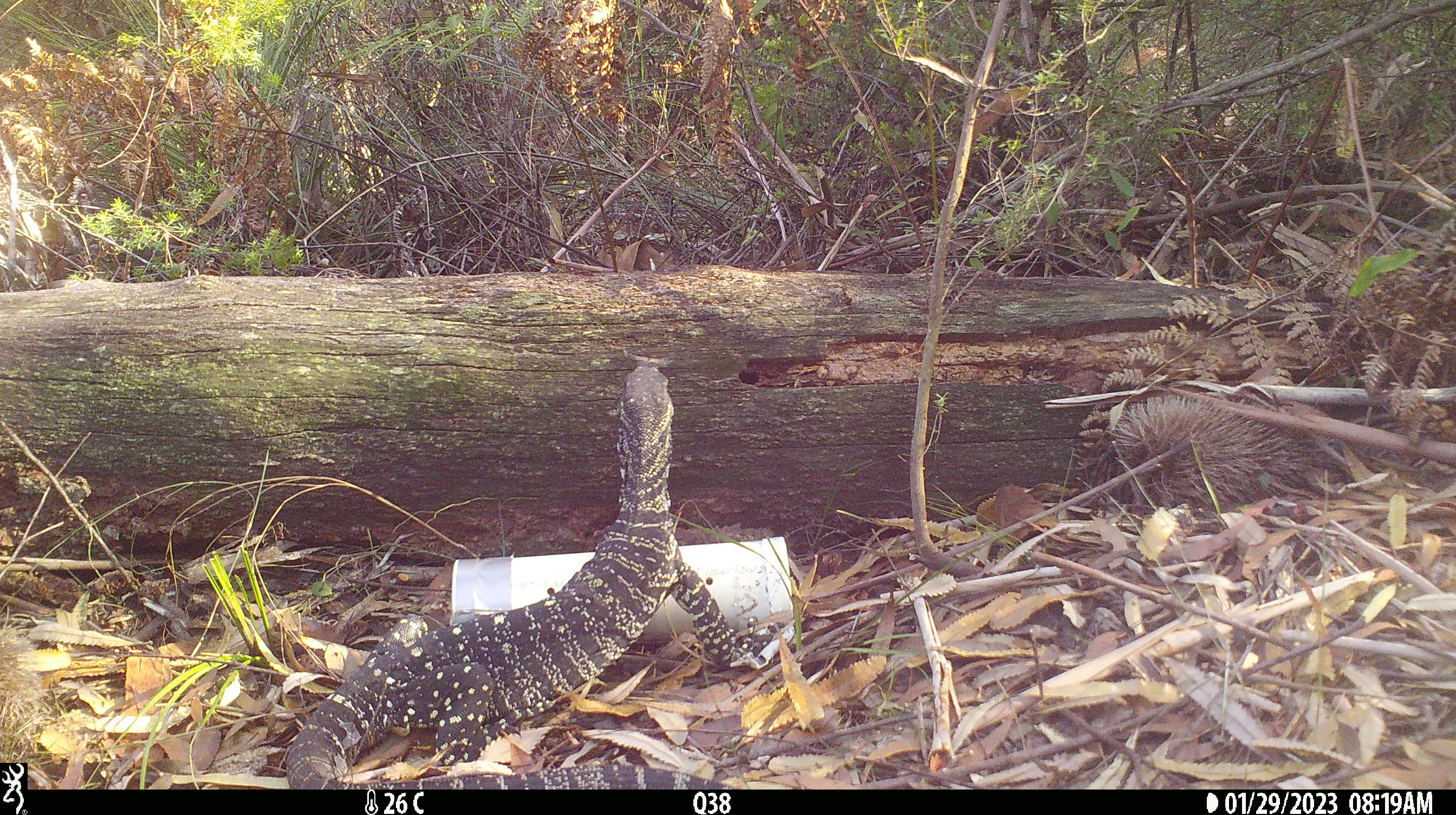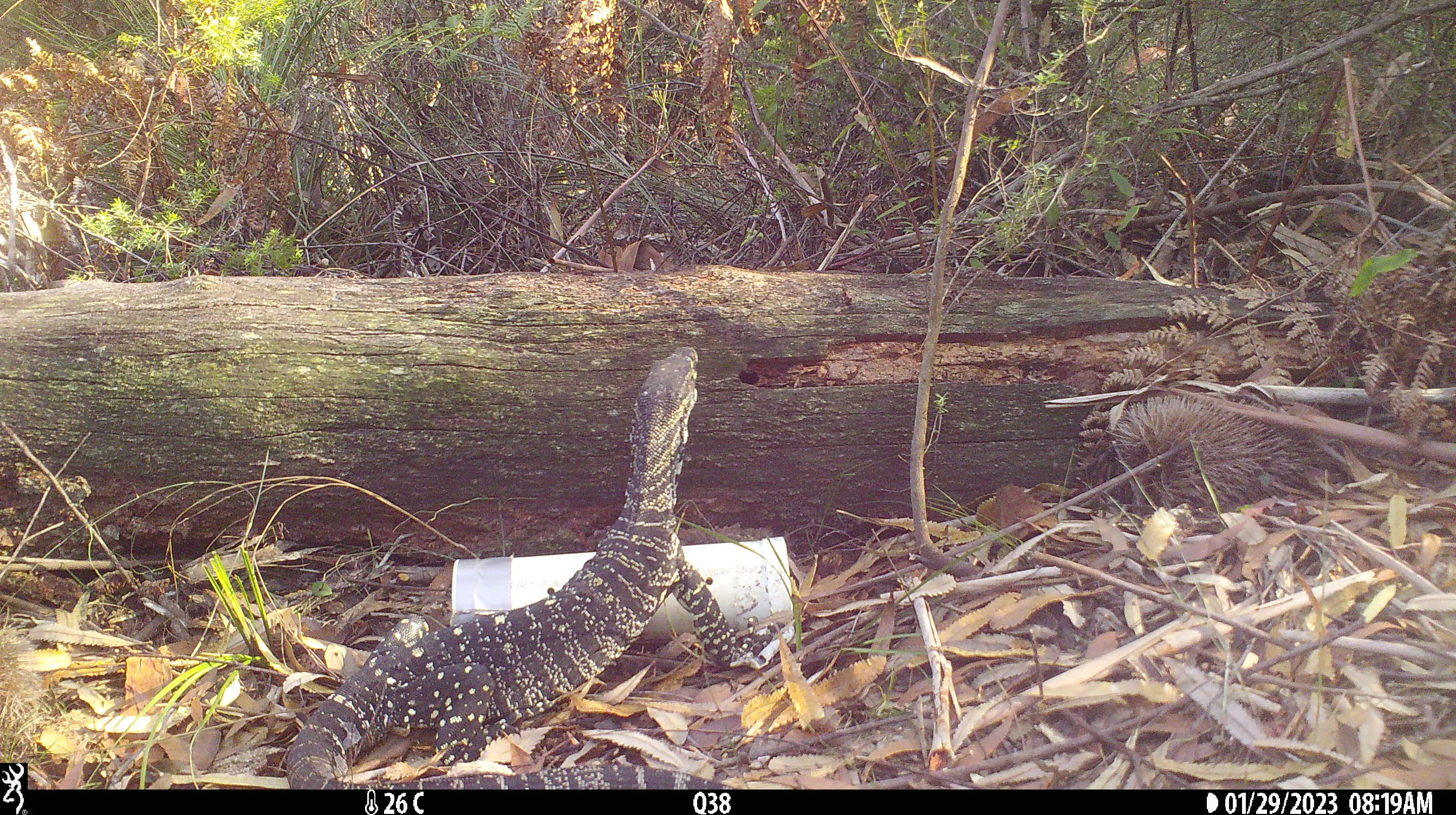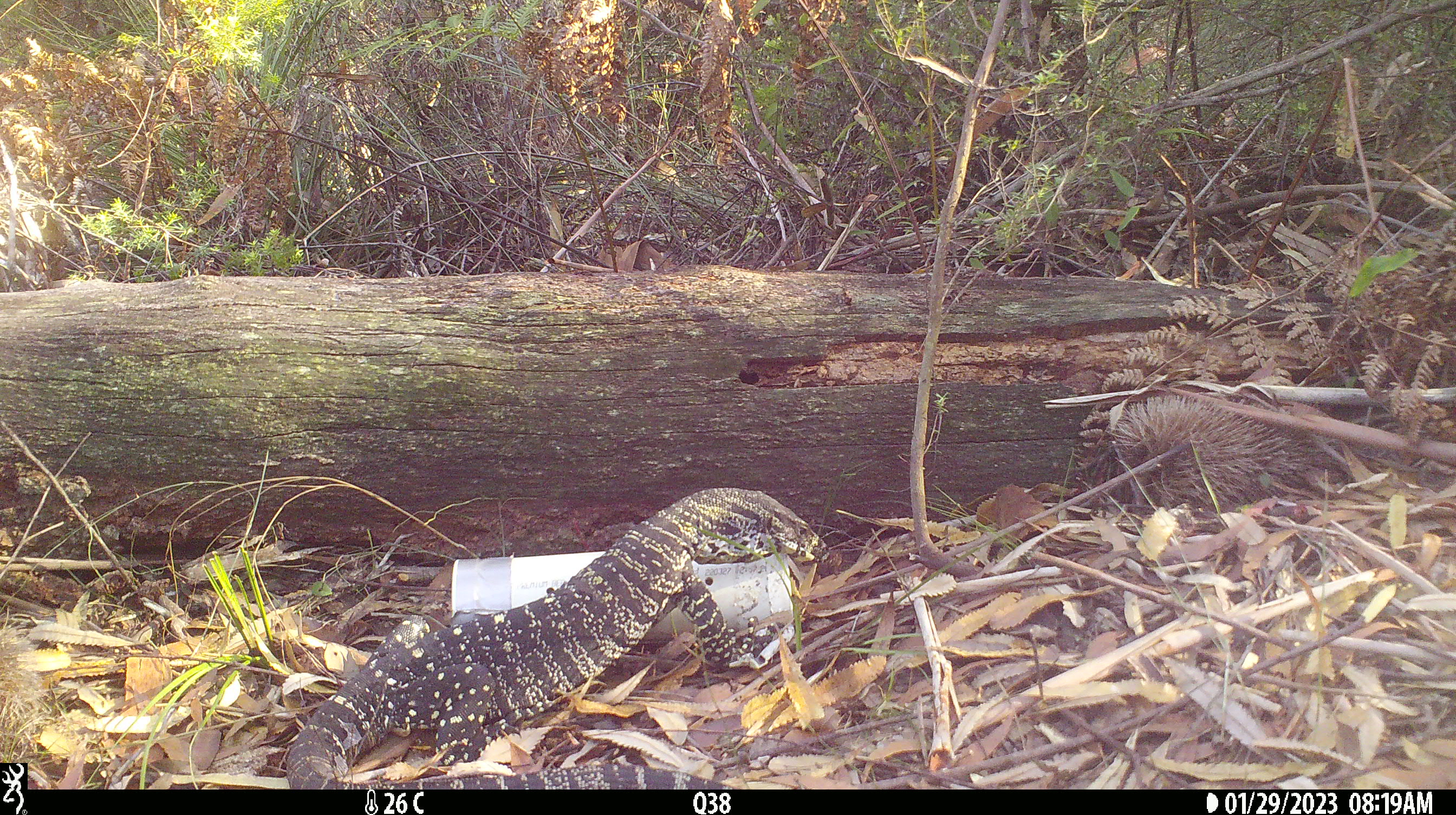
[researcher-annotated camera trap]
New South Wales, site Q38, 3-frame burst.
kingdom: Animalia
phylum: Chordata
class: Reptilia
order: Squamata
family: Varanidae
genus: Varanus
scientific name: Varanus varius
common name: lace monitor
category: goanna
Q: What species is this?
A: Goanna (lace monitor) (Varanus varius).